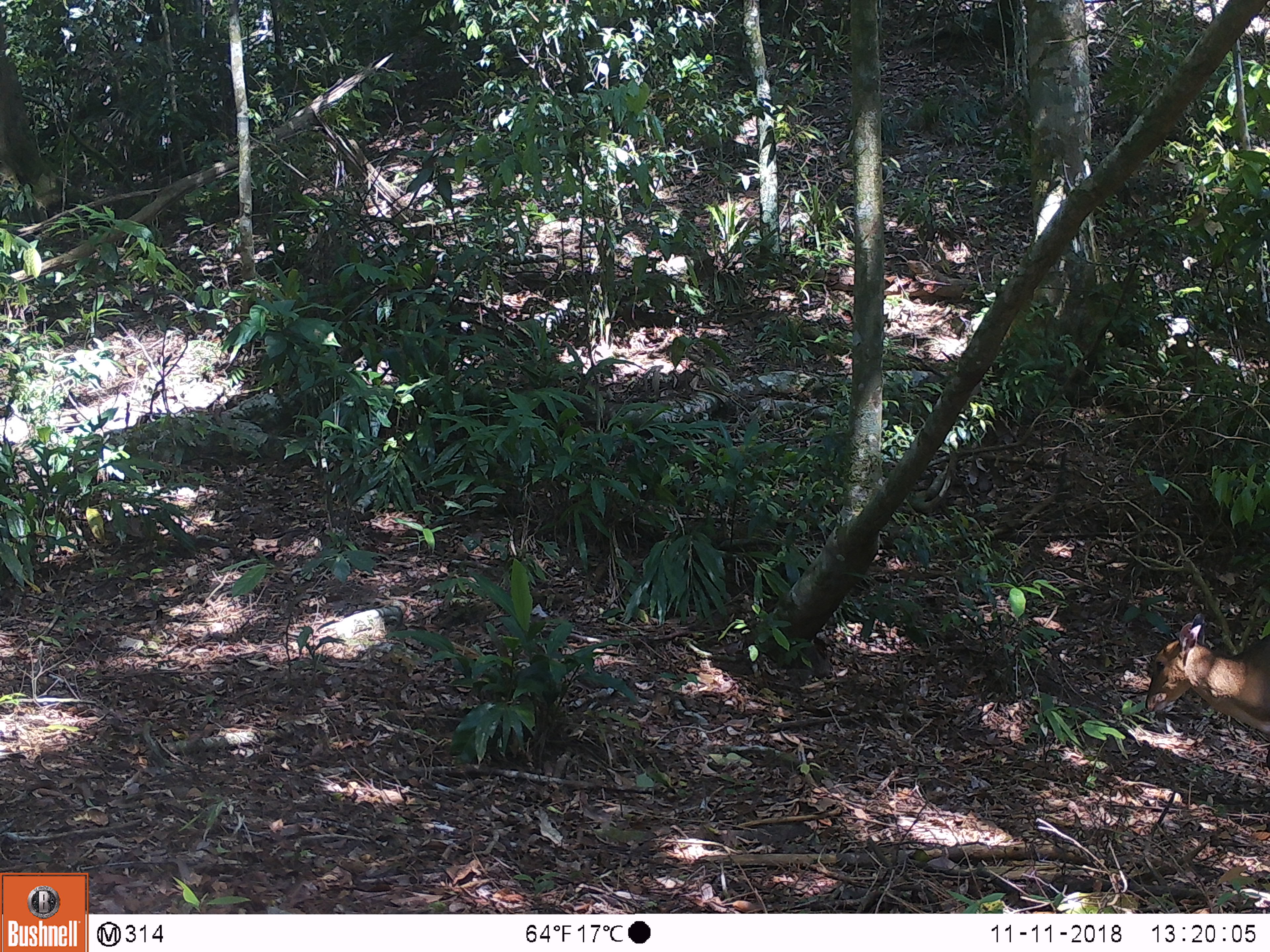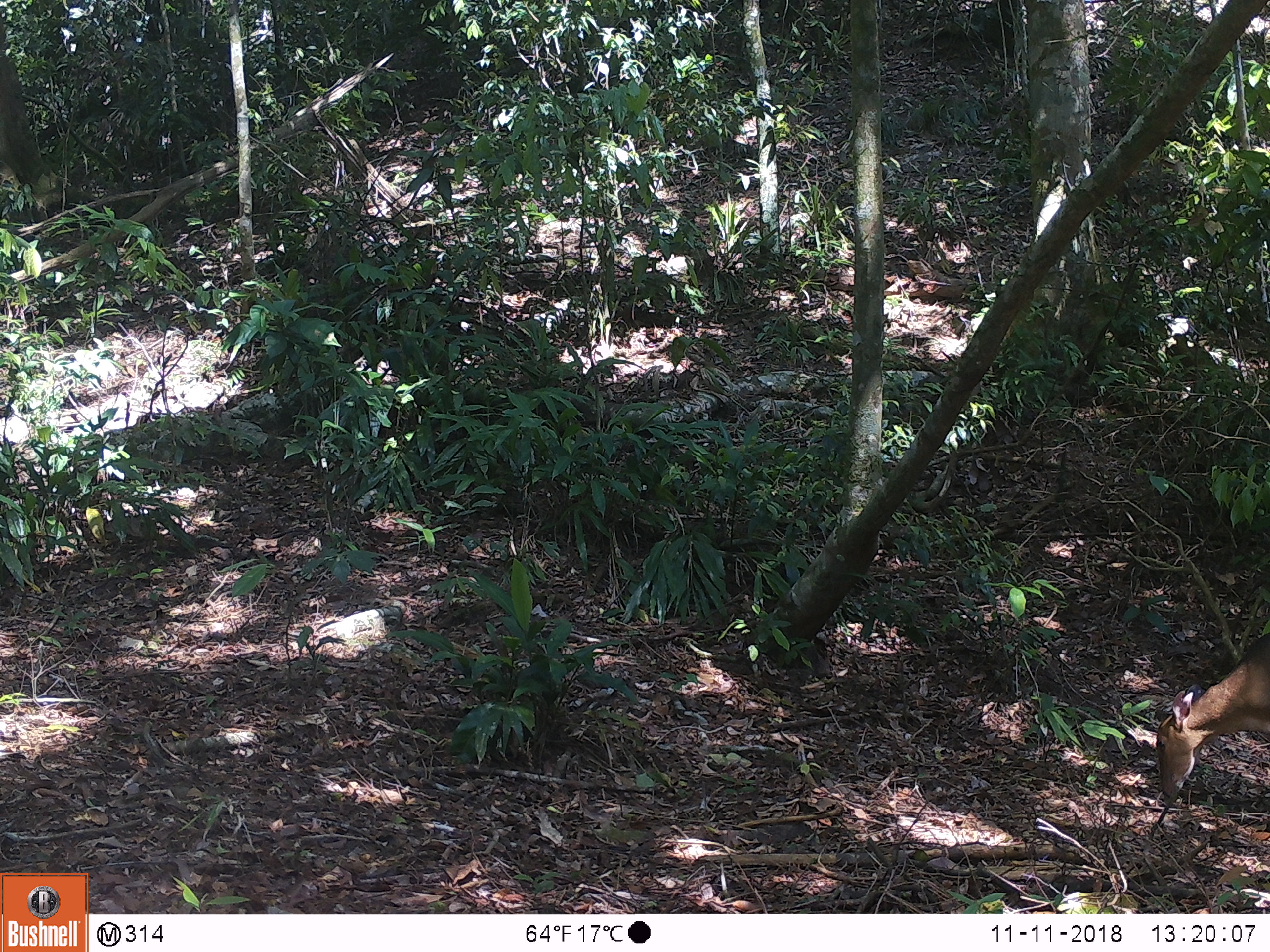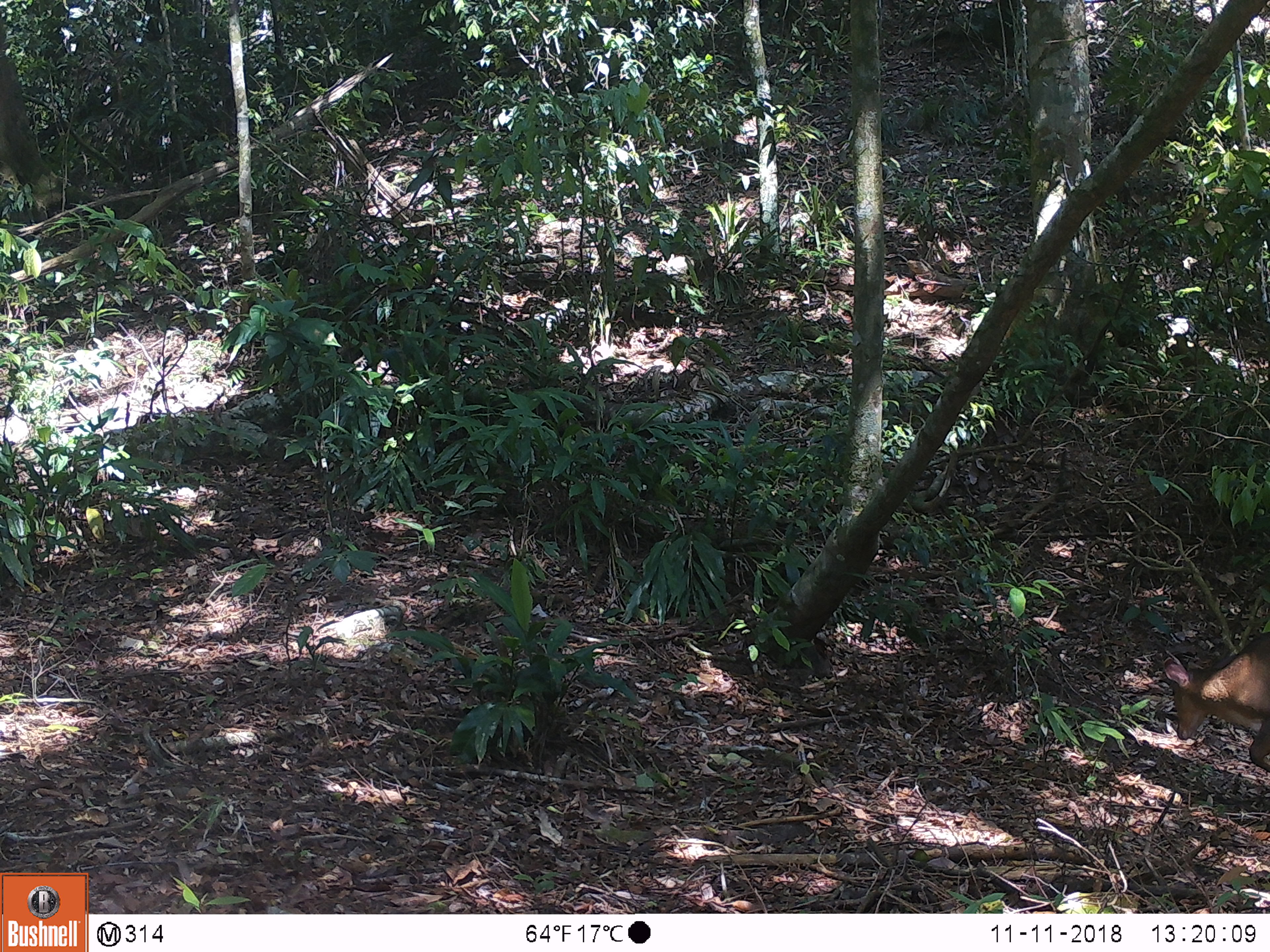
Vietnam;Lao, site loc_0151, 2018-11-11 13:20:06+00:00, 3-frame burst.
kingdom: Animalia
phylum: Chordata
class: Mammalia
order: Artiodactyla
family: Cervidae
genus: Muntiacus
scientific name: Muntiacus vuquangensis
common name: large-antlered muntjac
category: large antlered muntjac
Large antlered muntjac (large-antlered muntjac) (Muntiacus vuquangensis). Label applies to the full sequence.